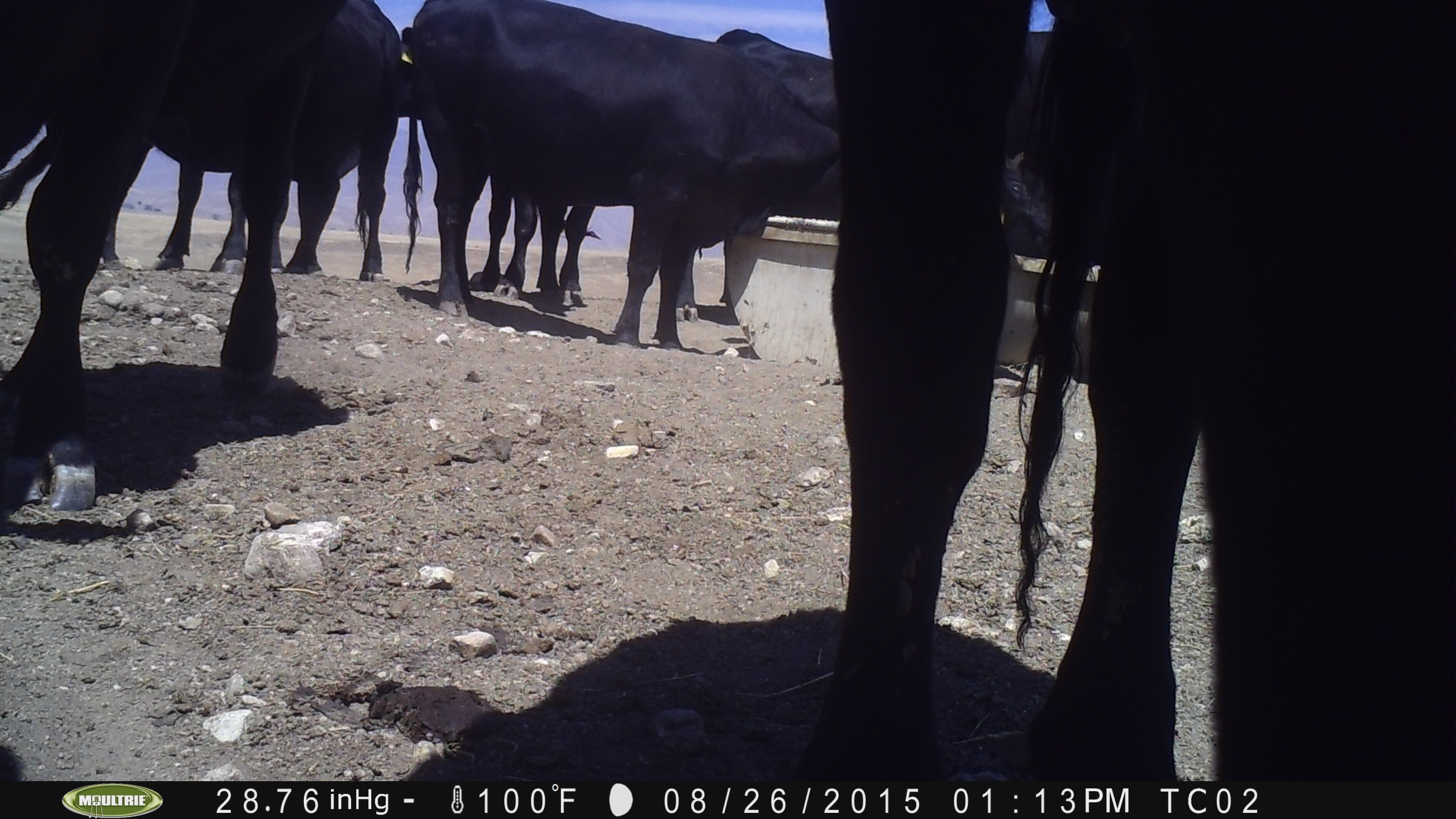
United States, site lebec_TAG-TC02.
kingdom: Animalia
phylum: Chordata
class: Mammalia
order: Artiodactyla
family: Bovidae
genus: Bos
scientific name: Bos taurus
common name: domestic cow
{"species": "Bos taurus (domestic cow)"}